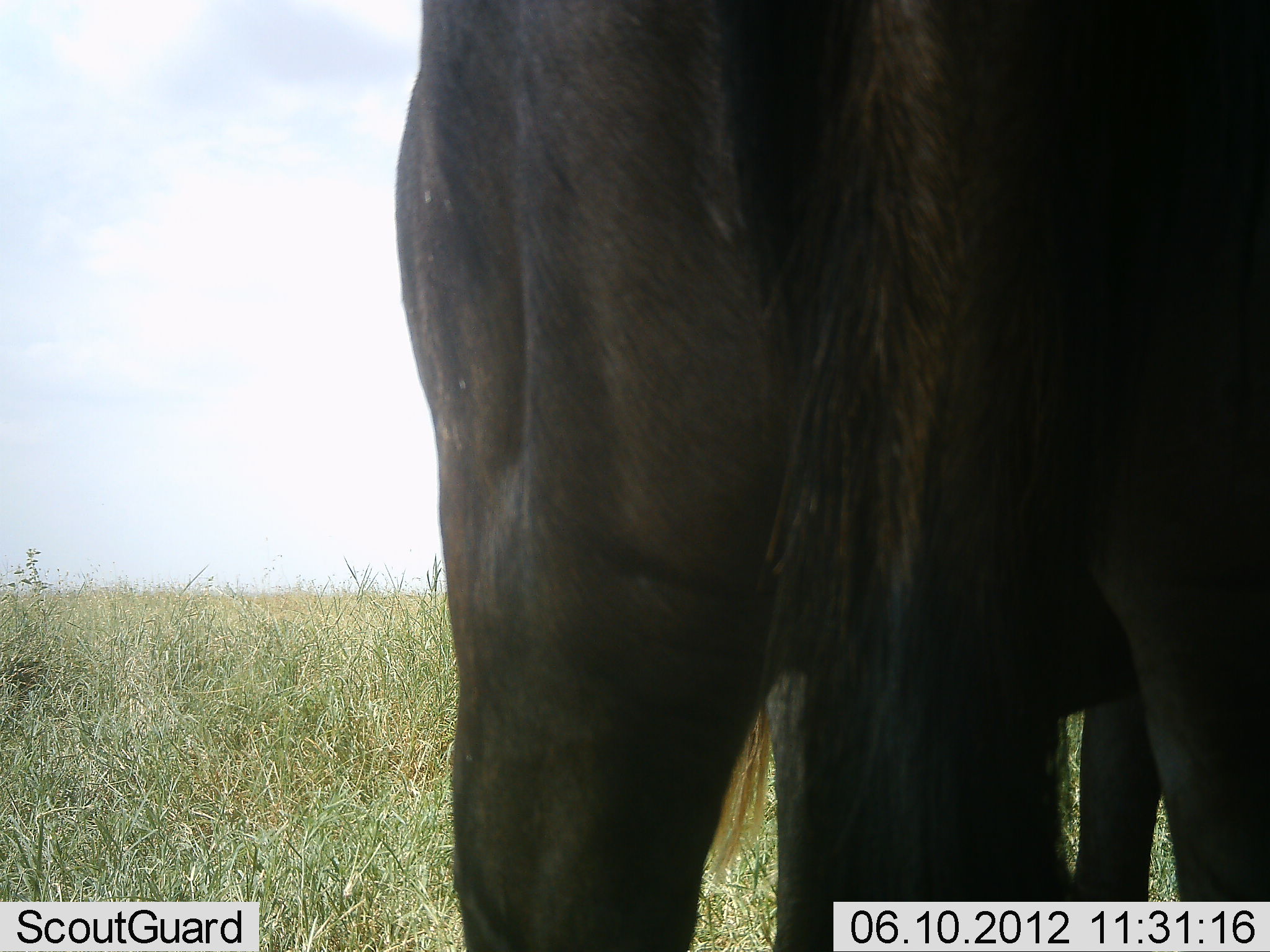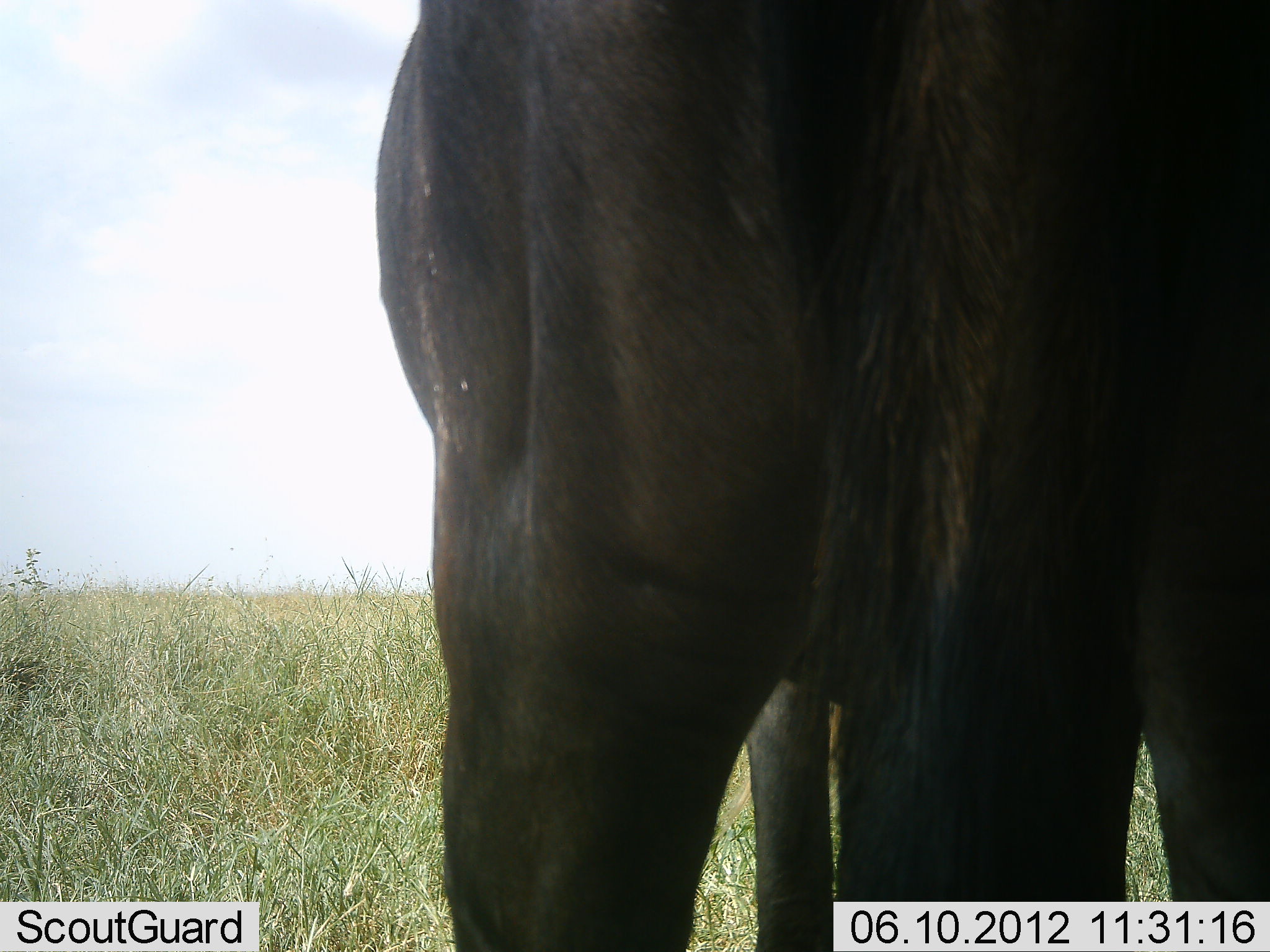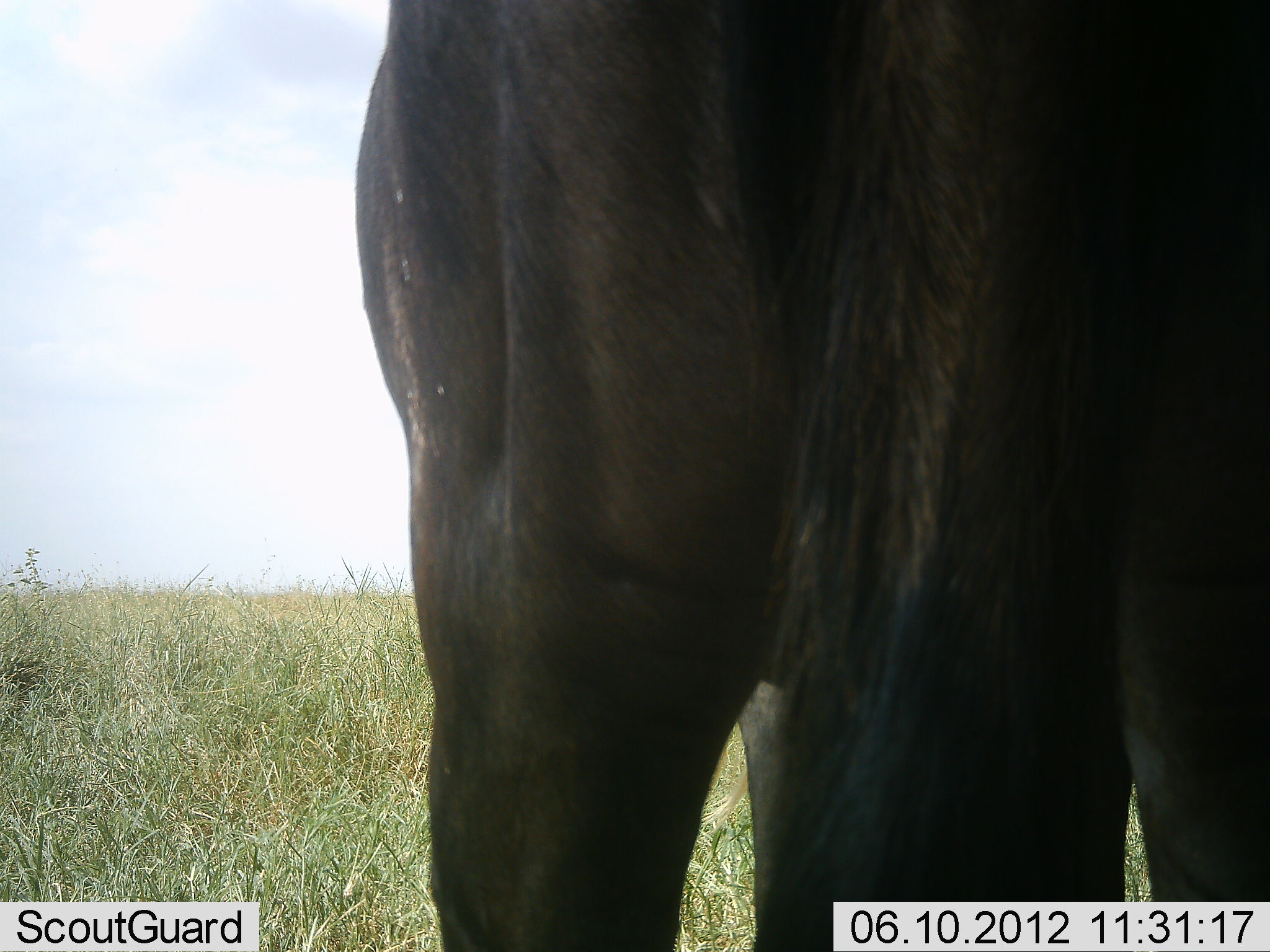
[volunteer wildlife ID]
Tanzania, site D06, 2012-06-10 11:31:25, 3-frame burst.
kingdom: Animalia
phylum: Chordata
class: Mammalia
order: Artiodactyla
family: Bovidae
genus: Connochaetes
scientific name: Connochaetes taurinus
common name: blue wildebeest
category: wildebeest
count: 1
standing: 100%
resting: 0%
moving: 0%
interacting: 0%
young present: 0%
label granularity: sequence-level